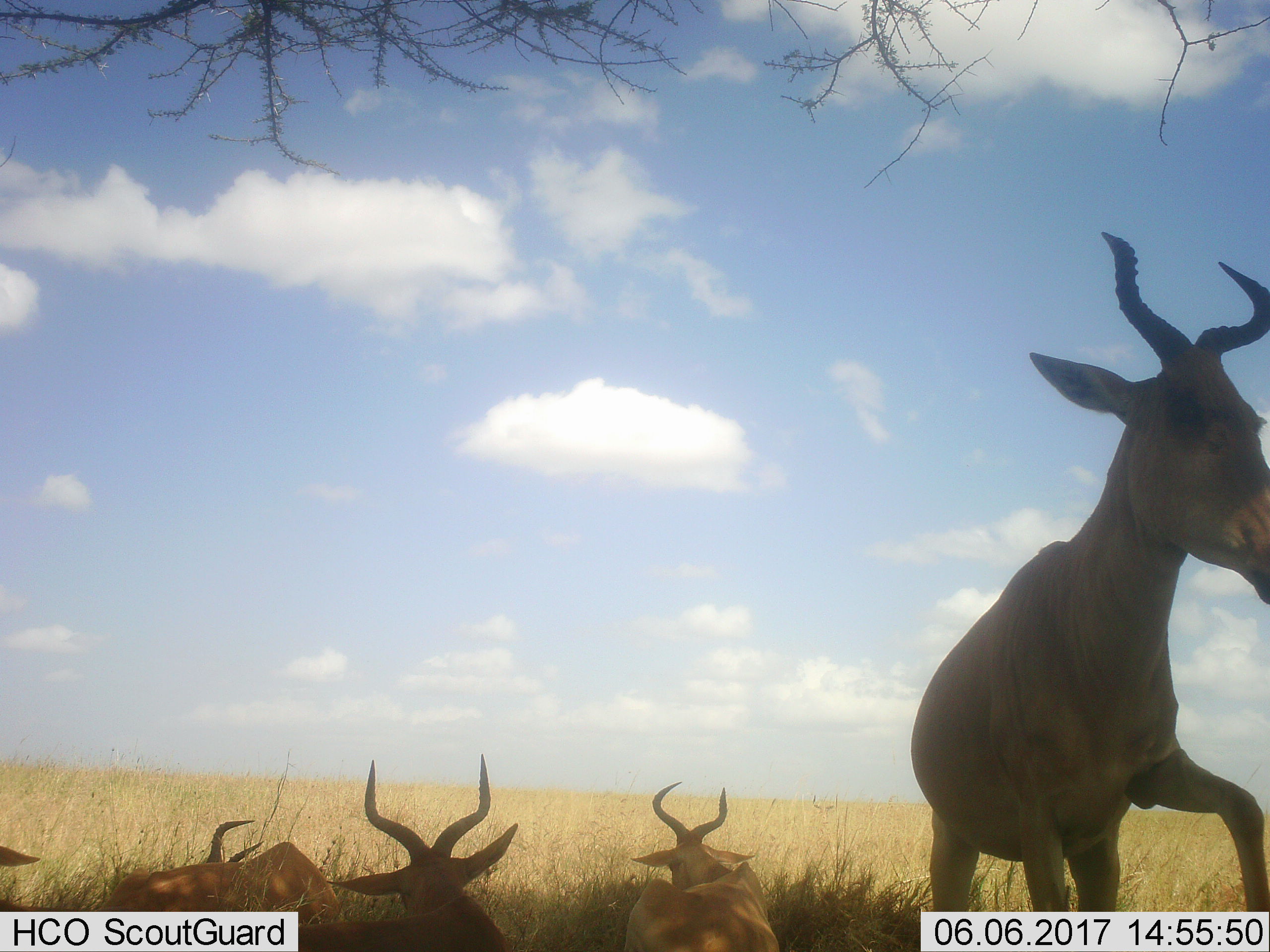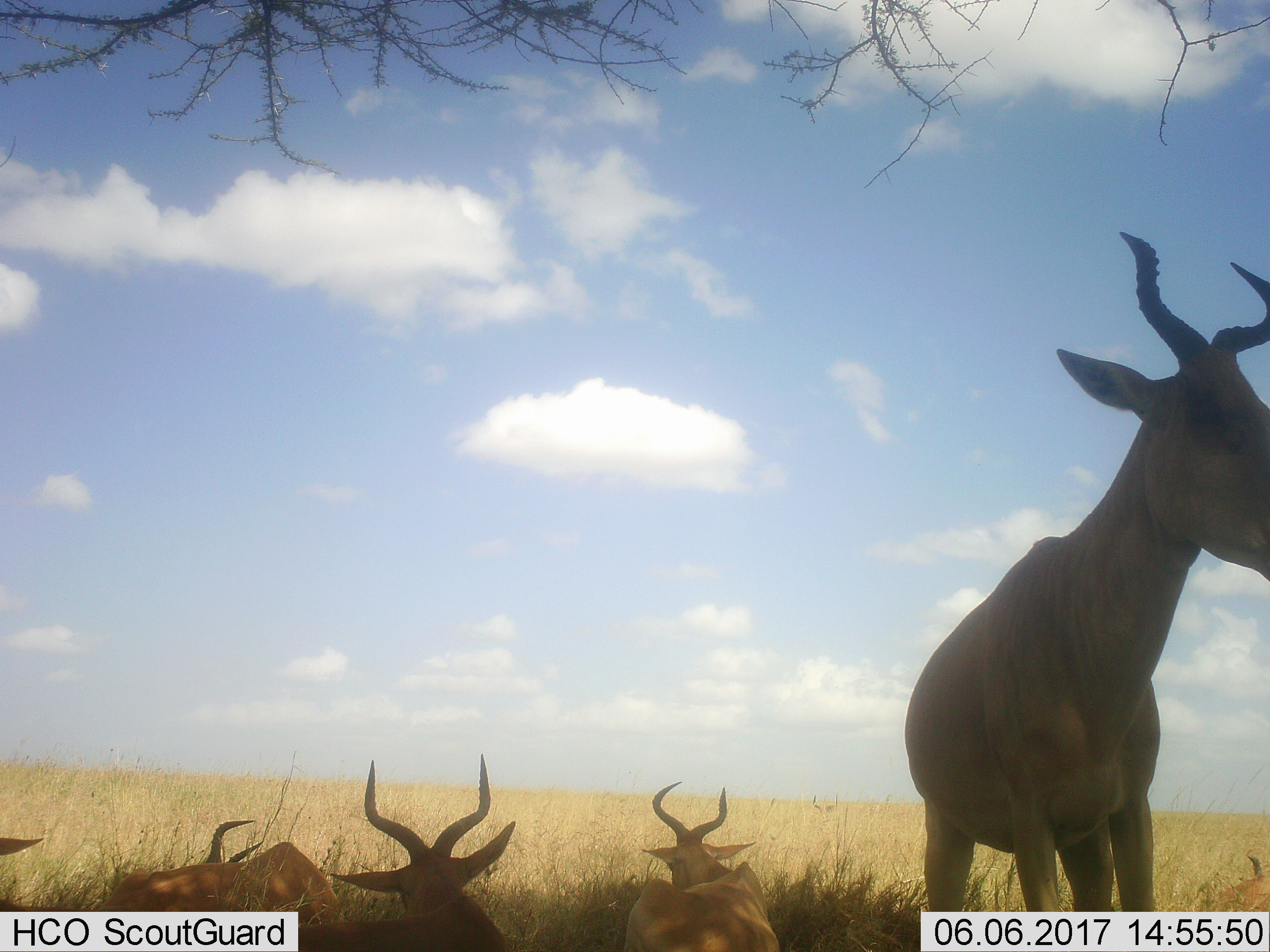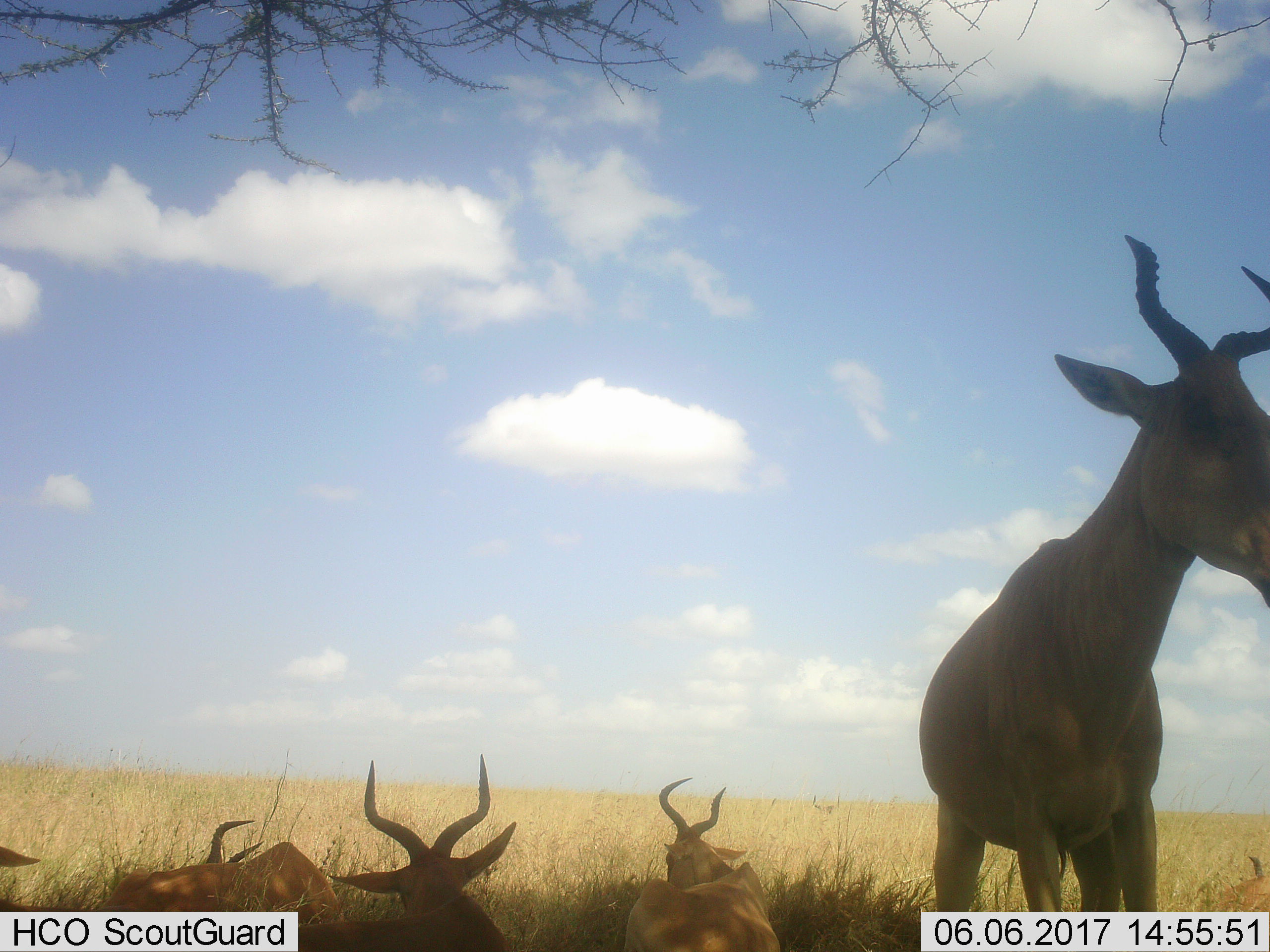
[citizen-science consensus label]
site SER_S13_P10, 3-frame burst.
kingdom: Animalia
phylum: Chordata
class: Mammalia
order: Artiodactyla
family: Bovidae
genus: Alcelaphus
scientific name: Alcelaphus buselaphus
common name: hartebeest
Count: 5.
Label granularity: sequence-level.